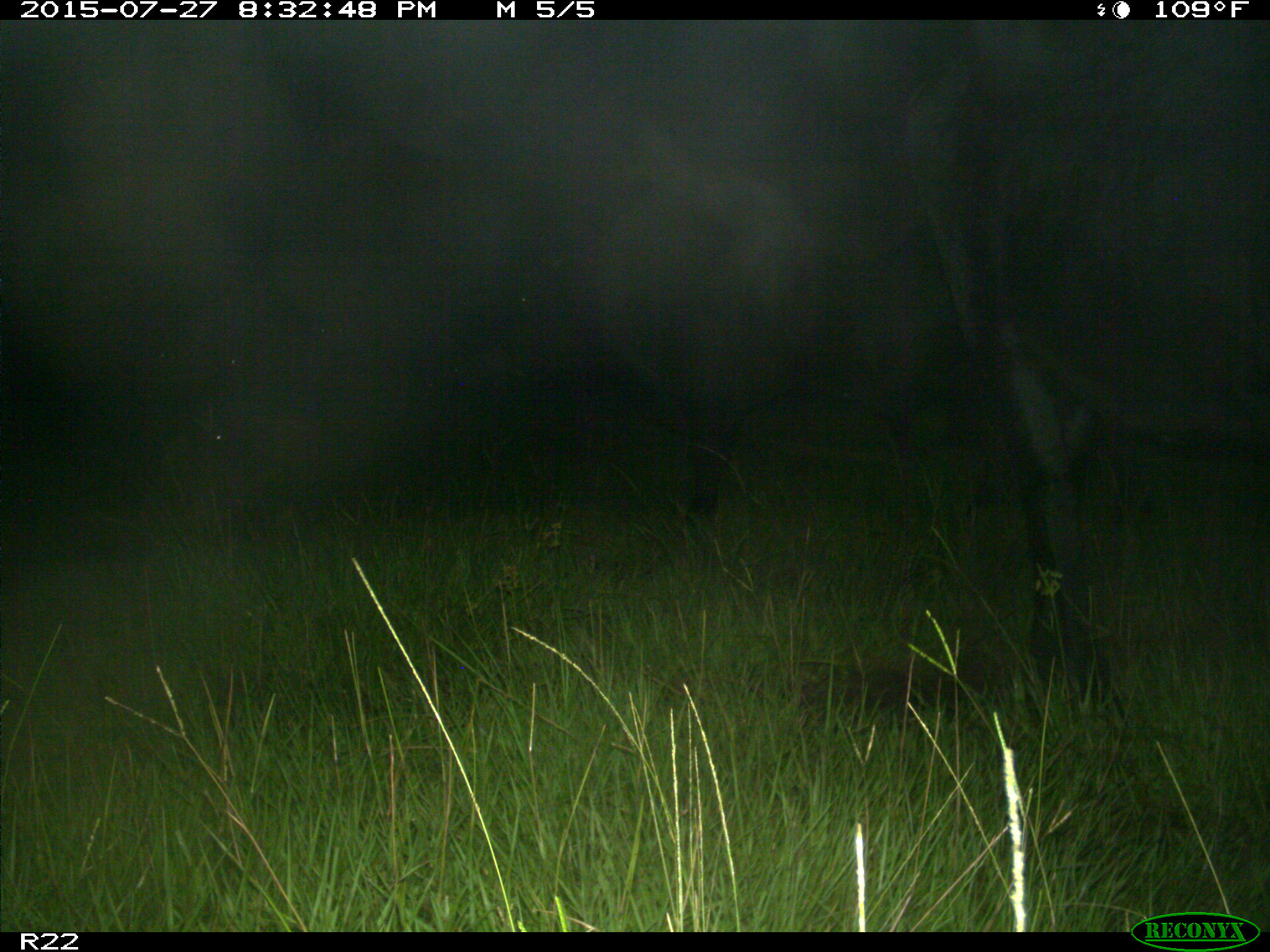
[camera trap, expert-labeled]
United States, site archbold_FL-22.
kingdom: Animalia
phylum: Chordata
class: Mammalia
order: Artiodactyla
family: Bovidae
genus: Bos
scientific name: Bos taurus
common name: domestic cow